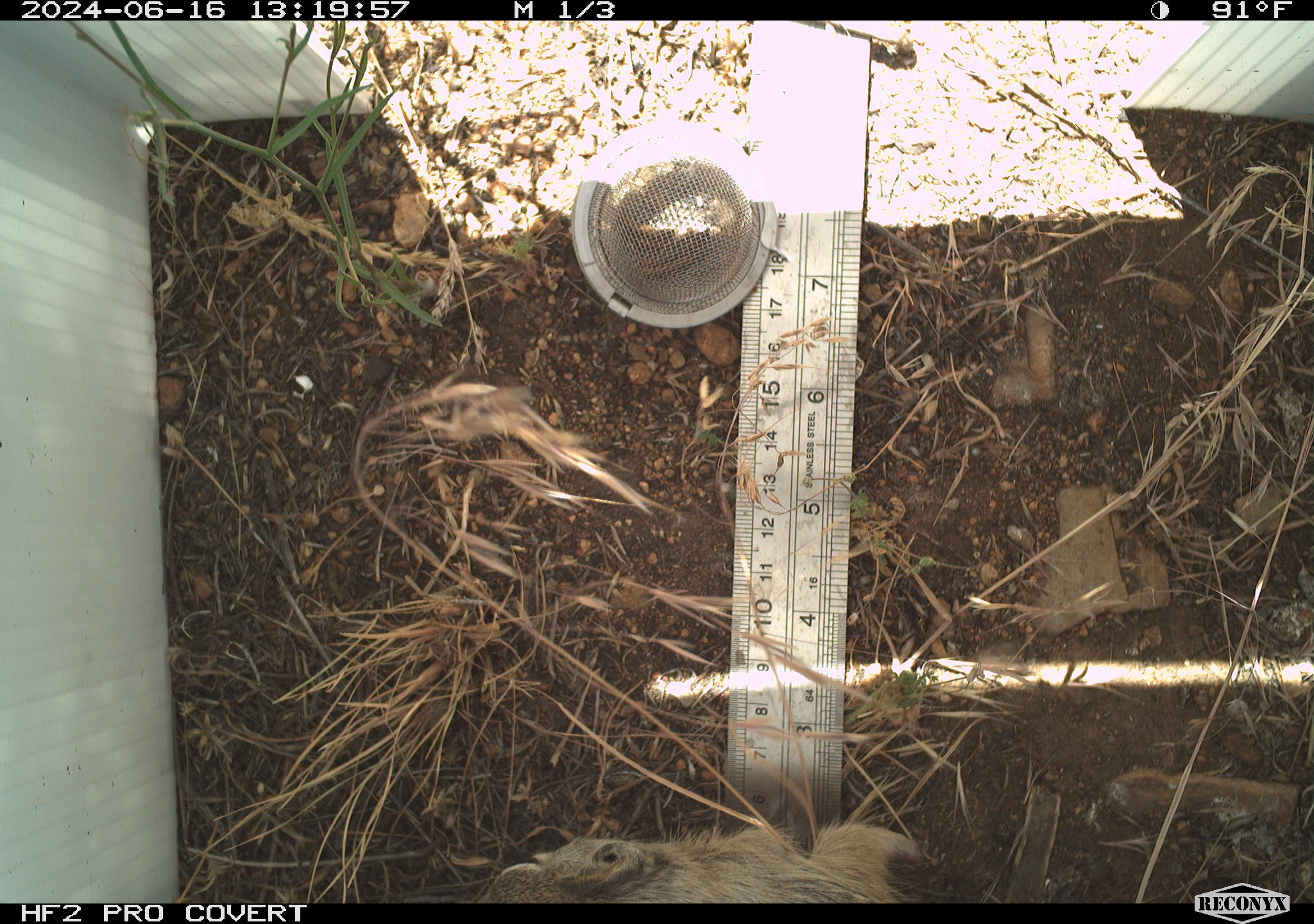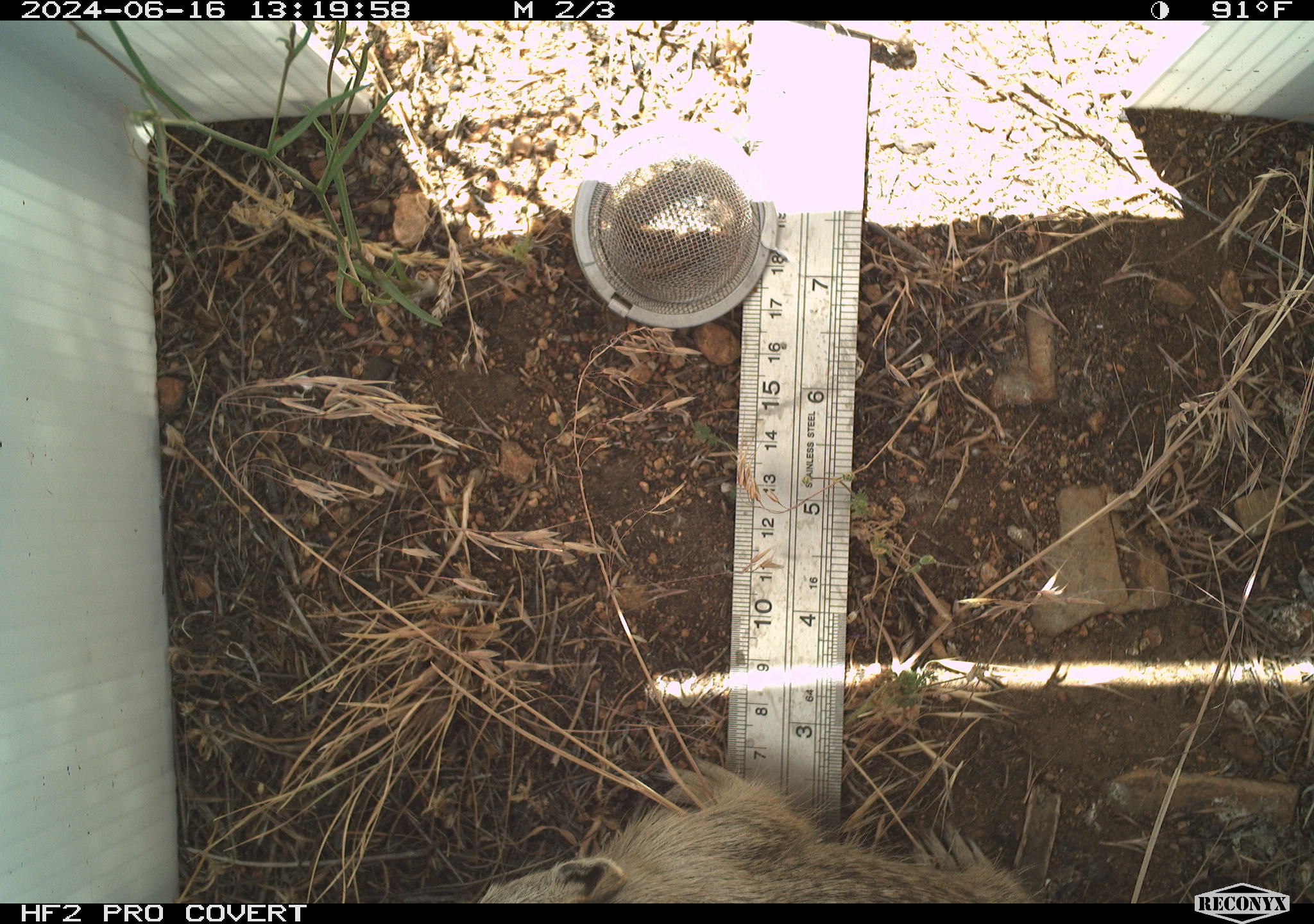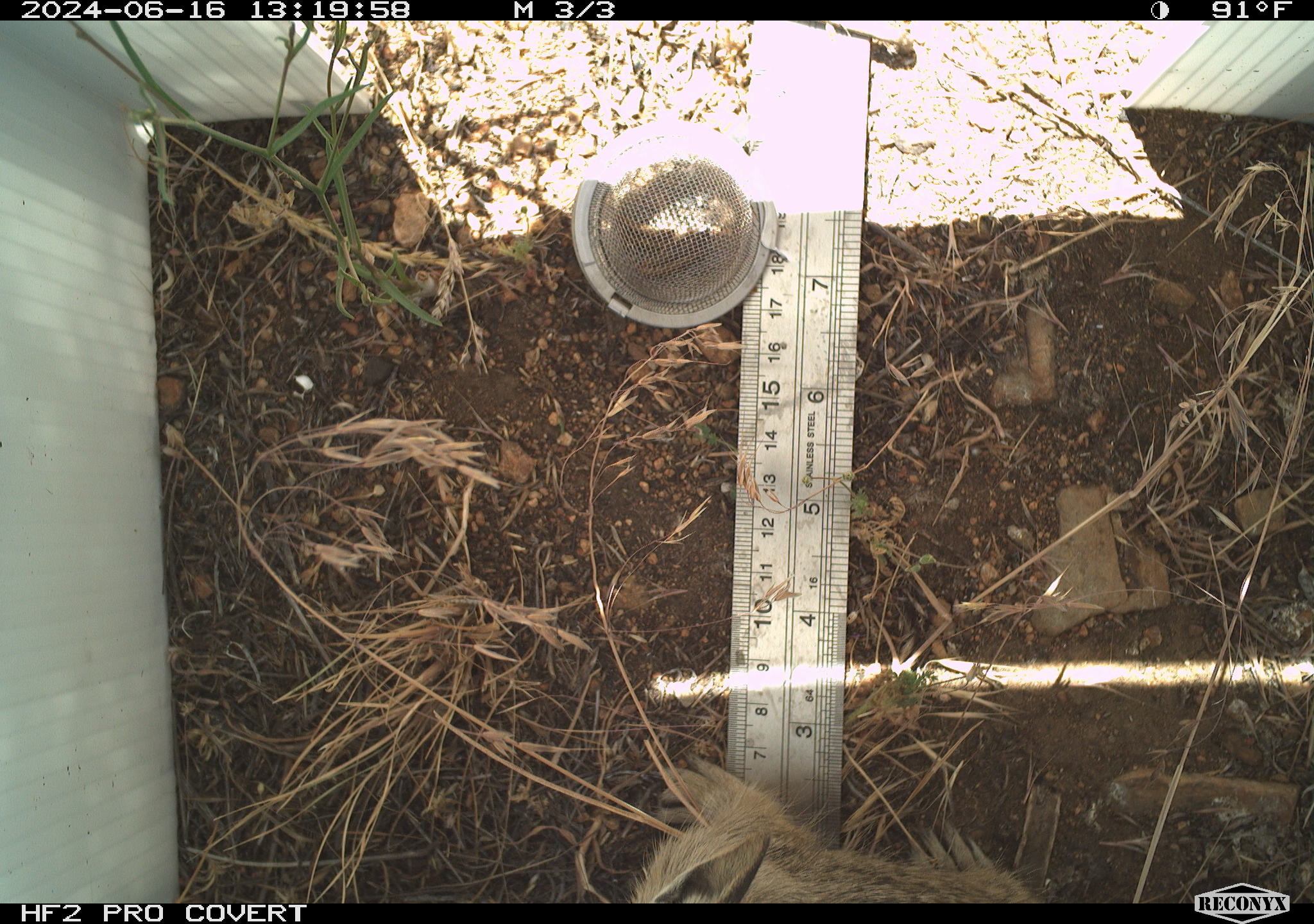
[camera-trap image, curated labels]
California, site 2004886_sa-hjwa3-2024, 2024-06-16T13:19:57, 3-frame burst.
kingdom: Animalia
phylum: Chordata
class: Mammalia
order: Rodentia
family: Sciuridae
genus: Otospermophilus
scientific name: Otospermophilus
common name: north american rock squirrels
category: otospermophilus species